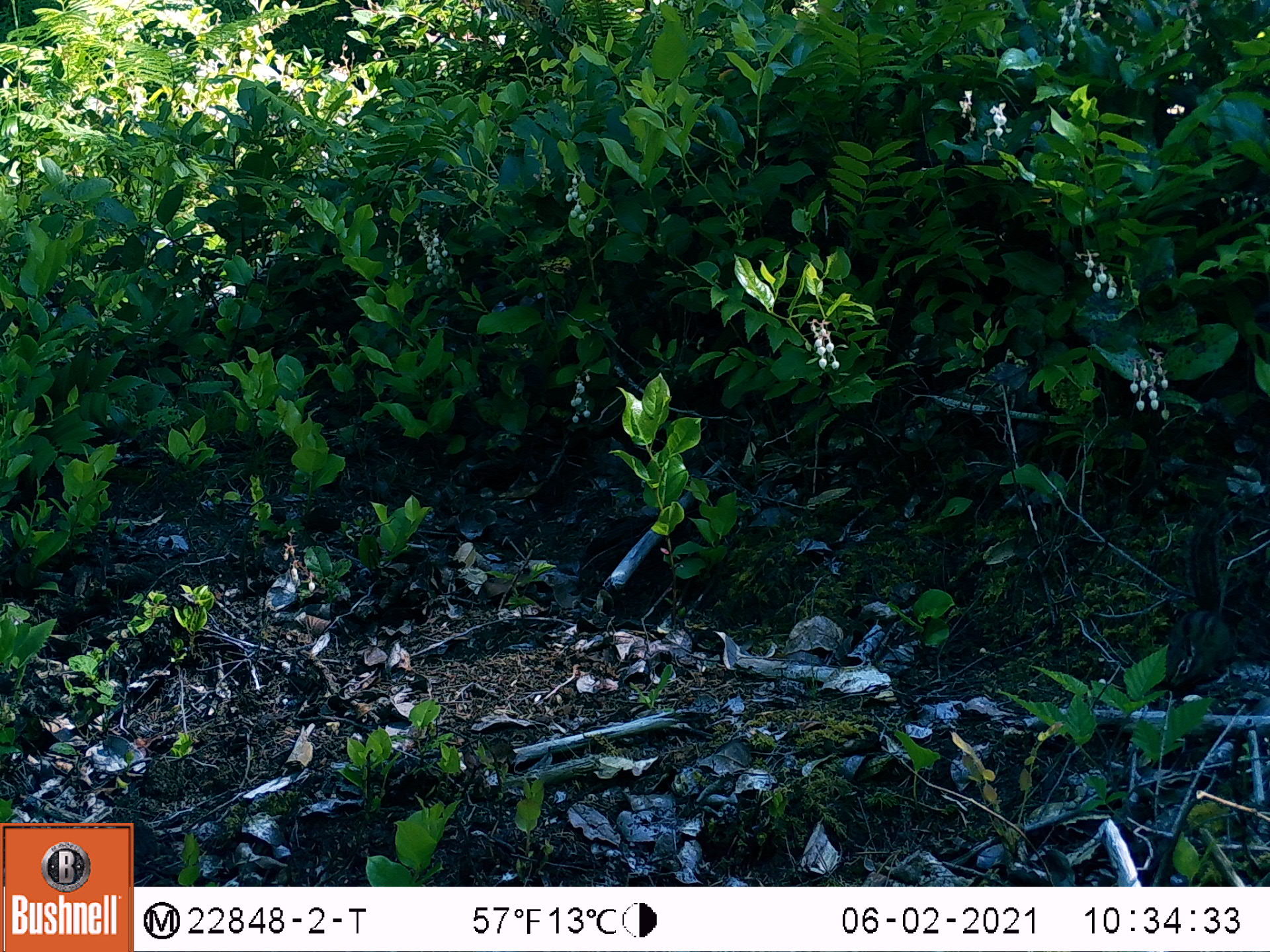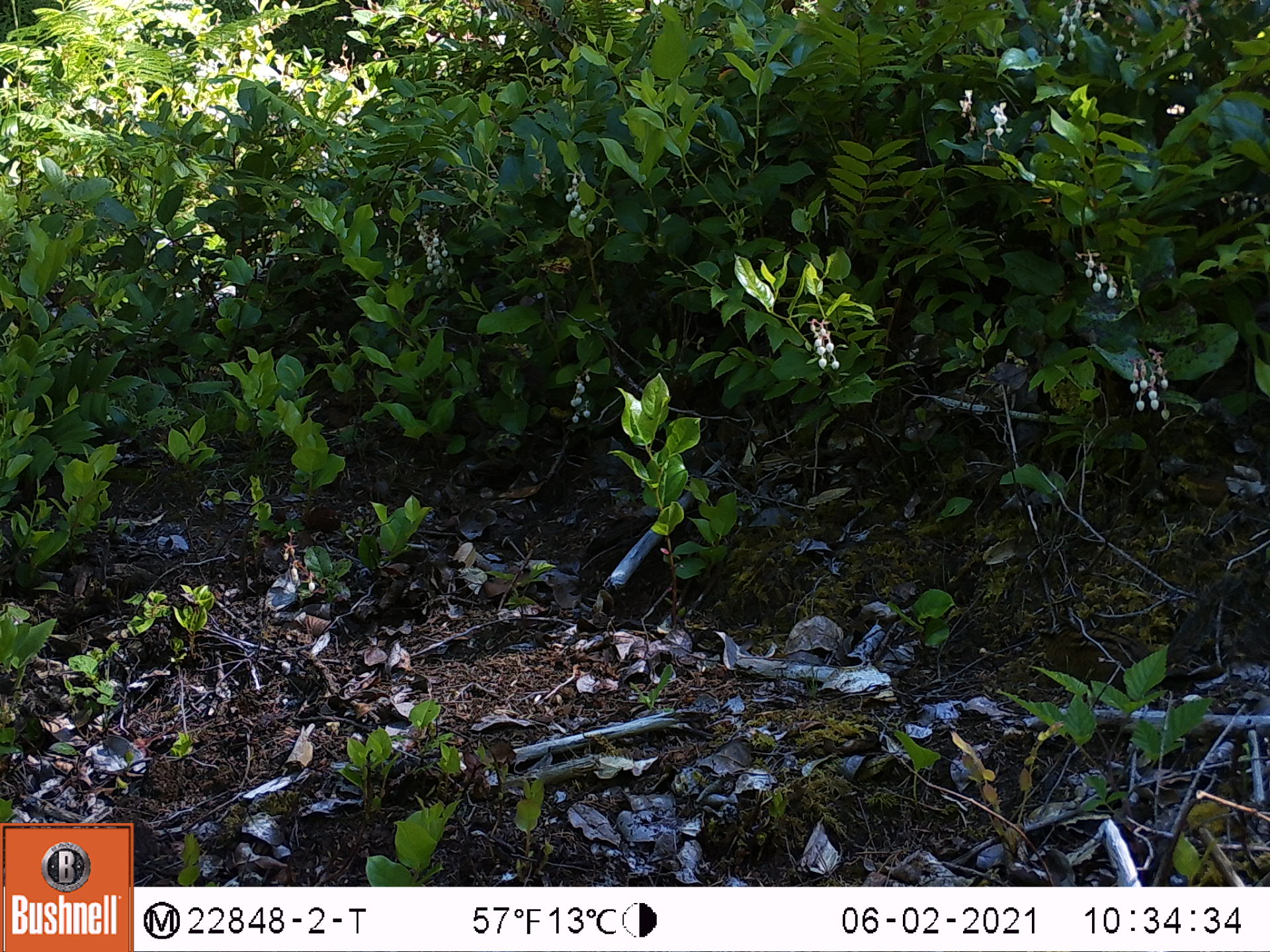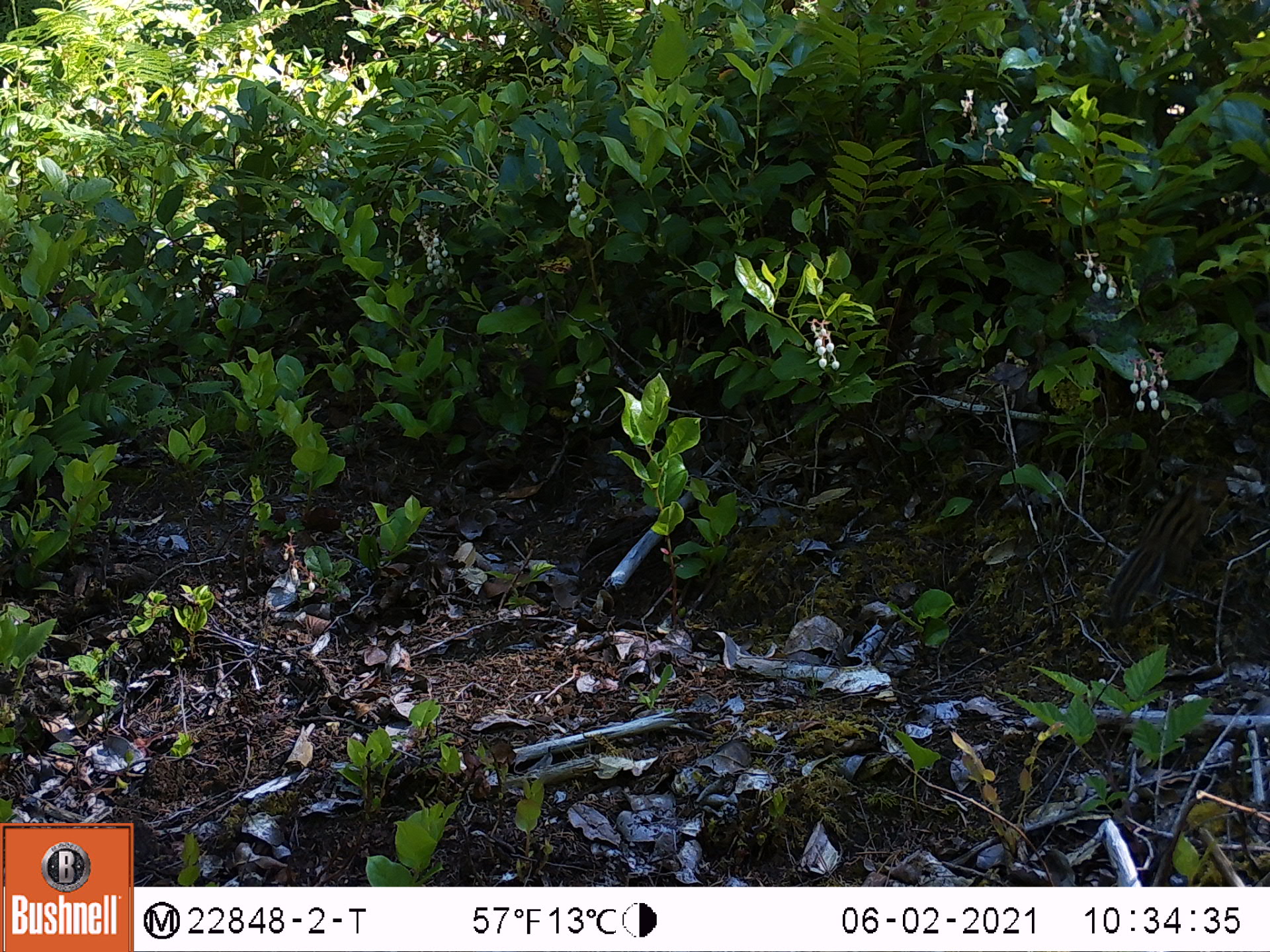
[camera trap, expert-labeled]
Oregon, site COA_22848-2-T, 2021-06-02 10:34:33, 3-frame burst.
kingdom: Animalia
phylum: Chordata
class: Mammalia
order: Rodentia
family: Sciuridae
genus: Neotamias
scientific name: Neotamias townsendii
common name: townsend's chipmunk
Townsend's chipmunk (Neotamias townsendii).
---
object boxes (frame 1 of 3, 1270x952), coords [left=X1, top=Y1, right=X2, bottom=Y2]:
townsend's chipmunk: [left=1158, top=503, right=1242, bottom=699]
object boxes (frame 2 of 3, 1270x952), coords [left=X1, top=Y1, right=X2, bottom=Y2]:
townsend's chipmunk: [left=1030, top=592, right=1225, bottom=704]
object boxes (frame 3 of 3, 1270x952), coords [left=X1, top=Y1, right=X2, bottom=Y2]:
townsend's chipmunk: [left=1090, top=467, right=1227, bottom=645]